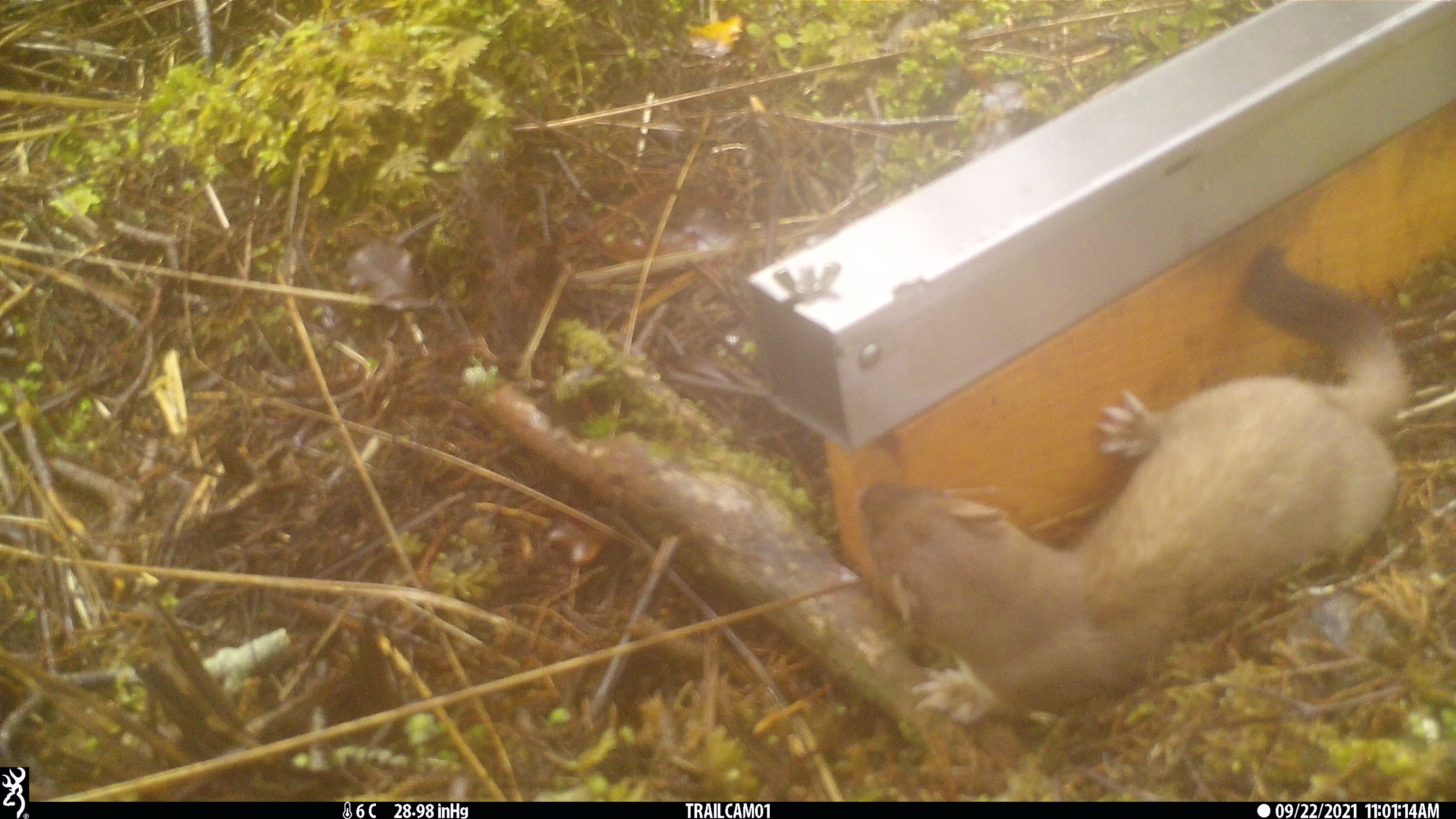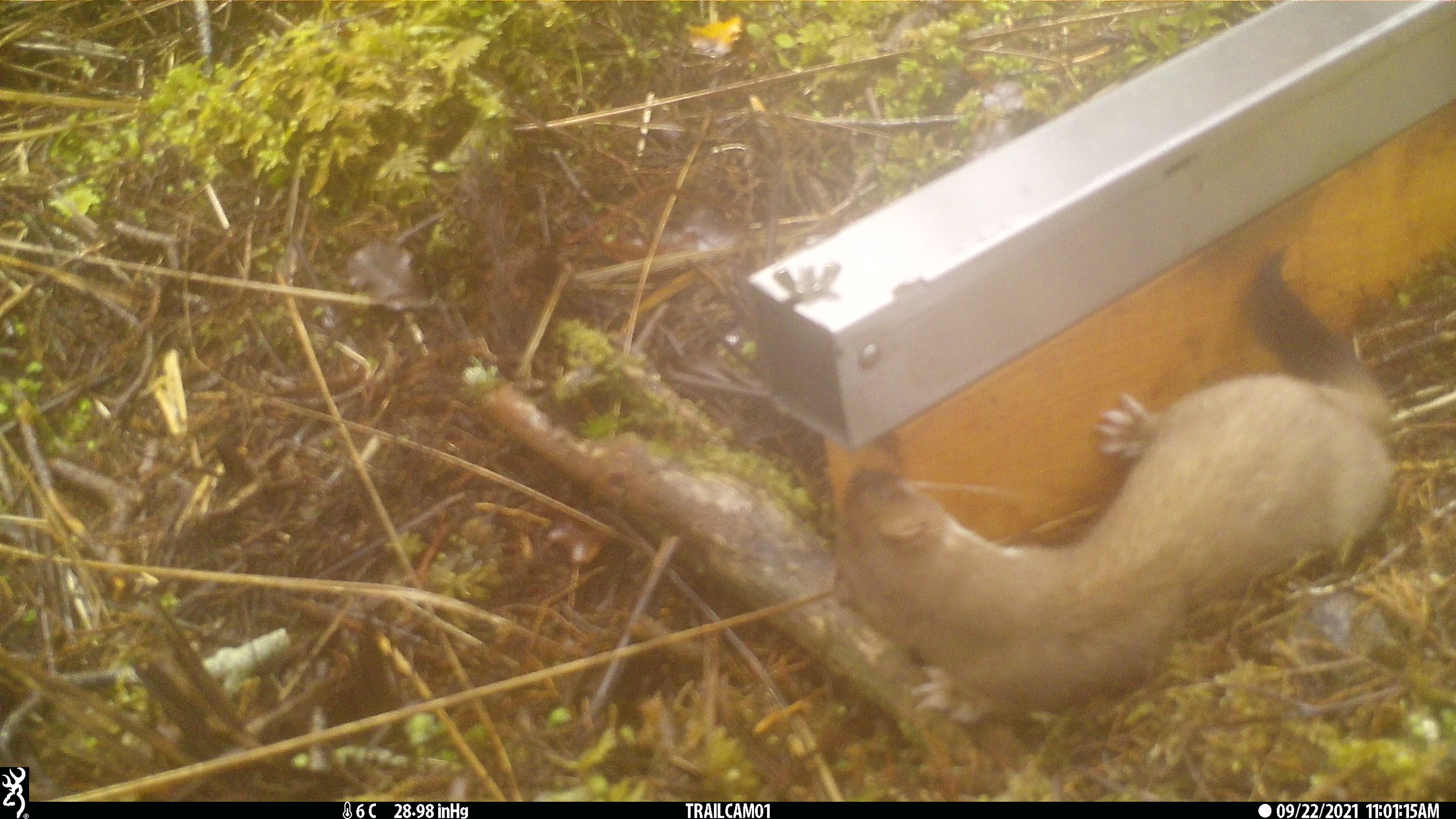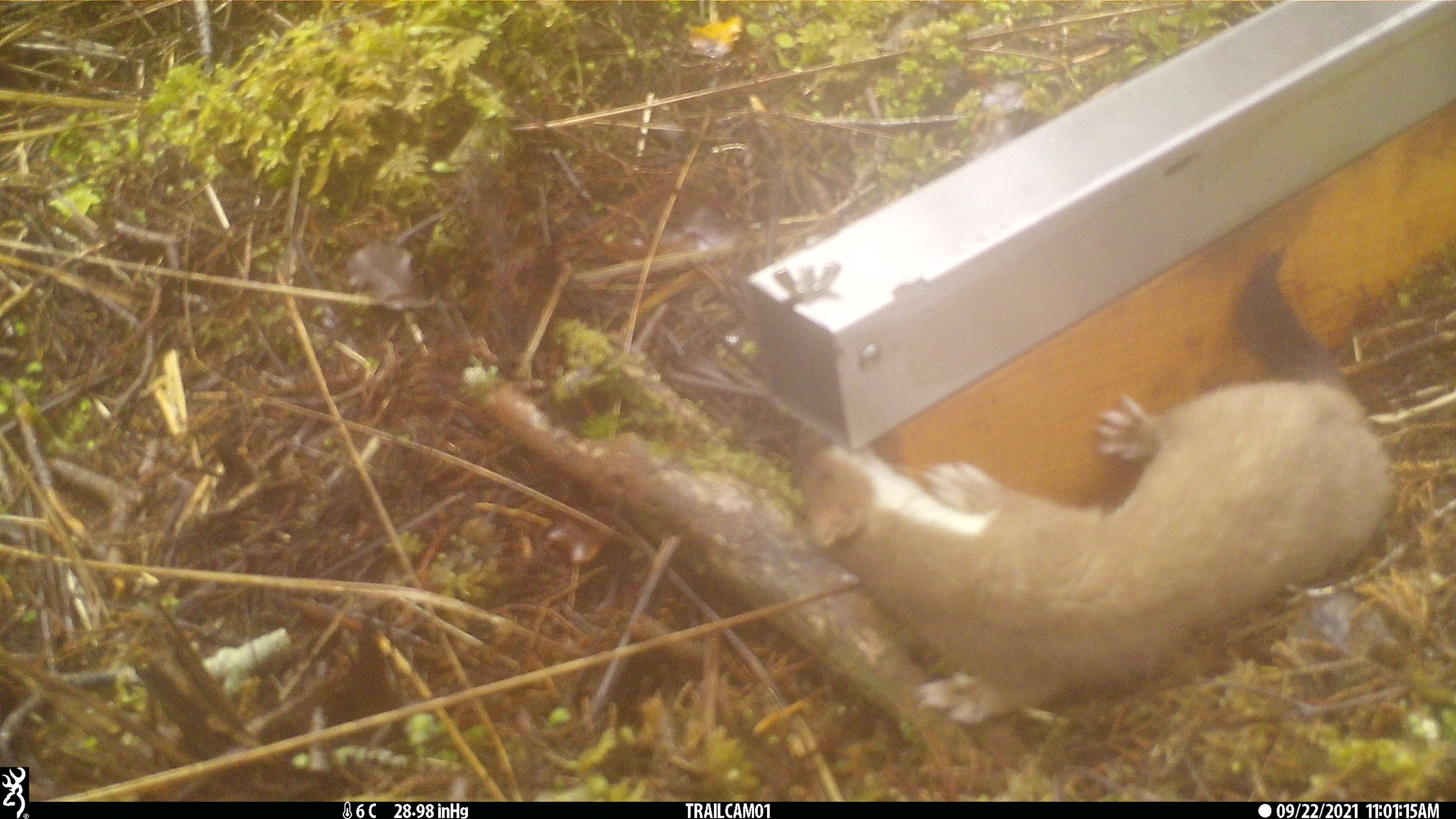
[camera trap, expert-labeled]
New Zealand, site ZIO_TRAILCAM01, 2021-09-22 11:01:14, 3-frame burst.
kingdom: Animalia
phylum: Chordata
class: Mammalia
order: Carnivora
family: Mustelidae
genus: Mustela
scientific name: Mustela erminea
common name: stoat